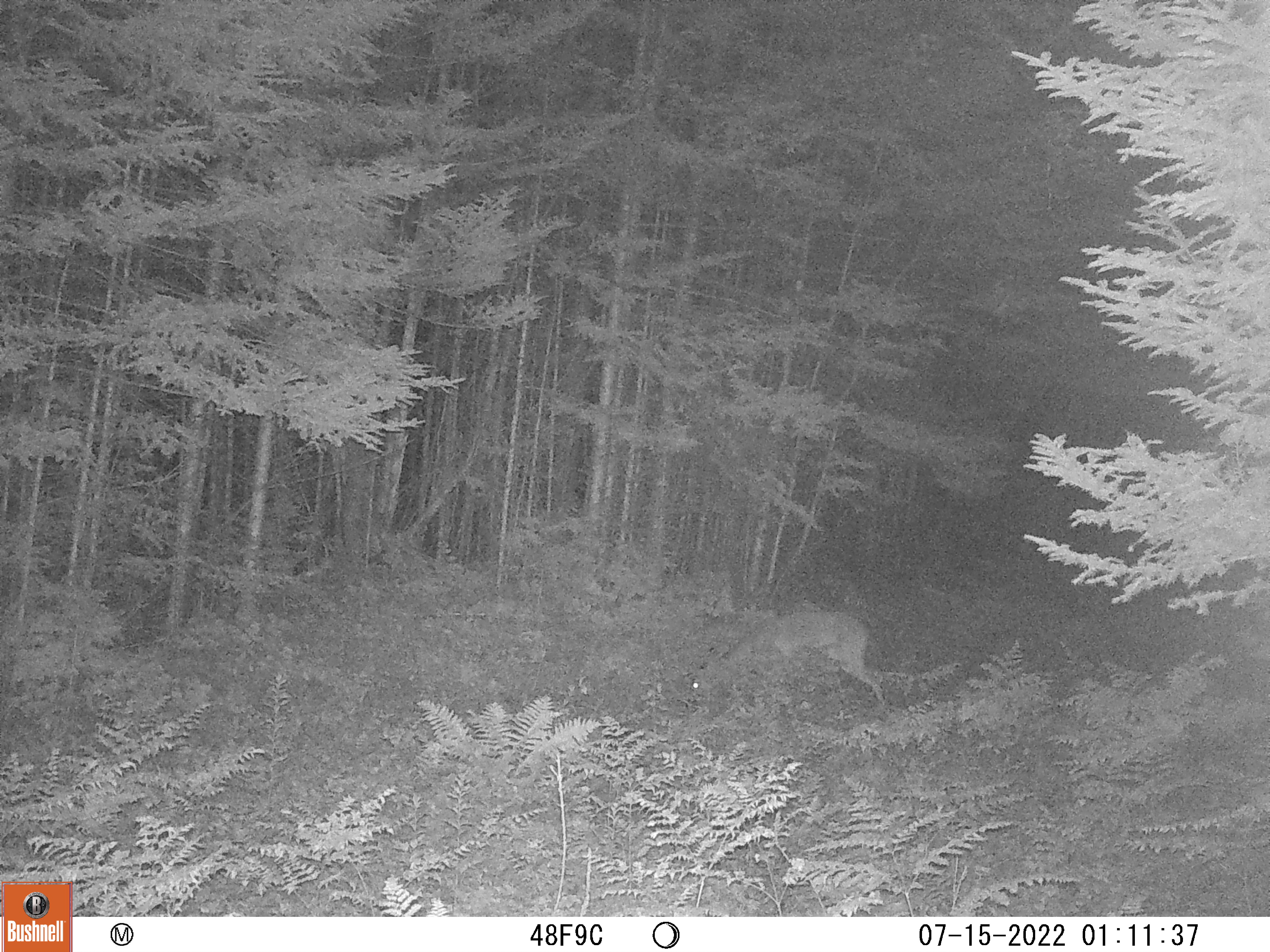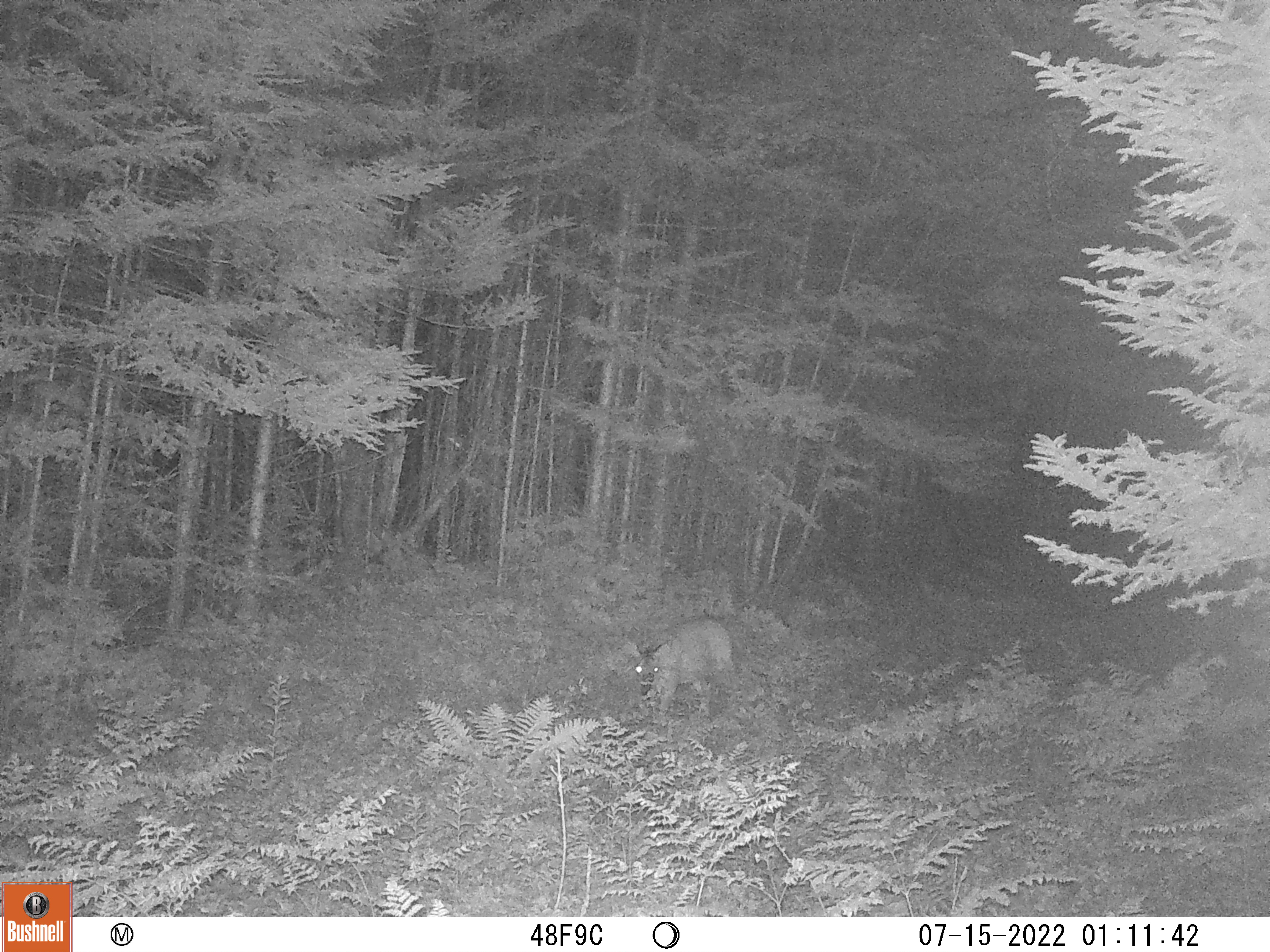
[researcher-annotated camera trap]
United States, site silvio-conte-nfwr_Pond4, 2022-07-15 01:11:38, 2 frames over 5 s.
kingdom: Animalia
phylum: Chordata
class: Mammalia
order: Artiodactyla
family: Cervidae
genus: Odocoileus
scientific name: Odocoileus virginianus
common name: white-tailed deer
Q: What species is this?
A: White-tailed deer (Odocoileus virginianus).